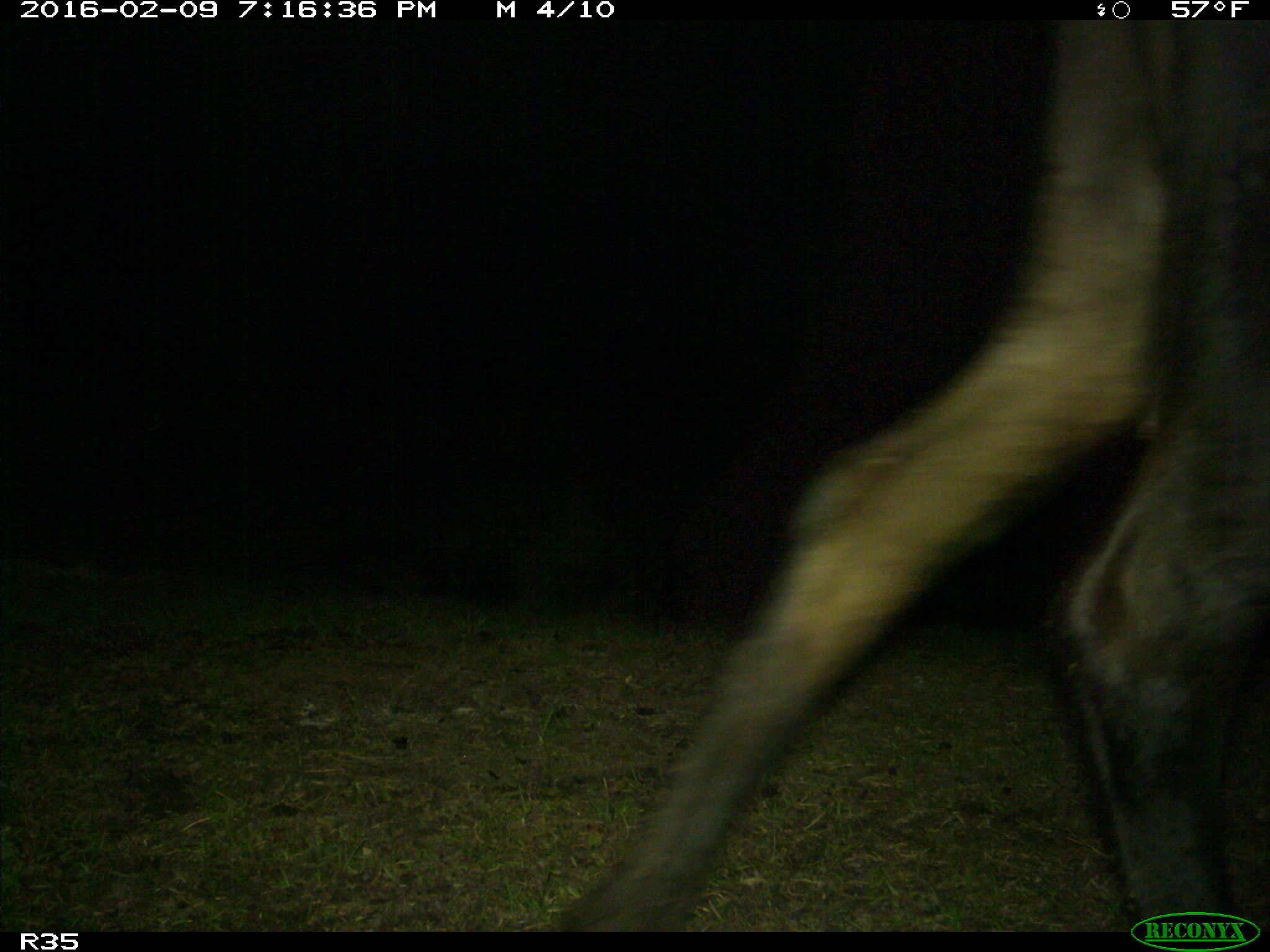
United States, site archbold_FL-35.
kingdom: Animalia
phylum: Chordata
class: Mammalia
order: Artiodactyla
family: Bovidae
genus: Bos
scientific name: Bos taurus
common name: domestic cow